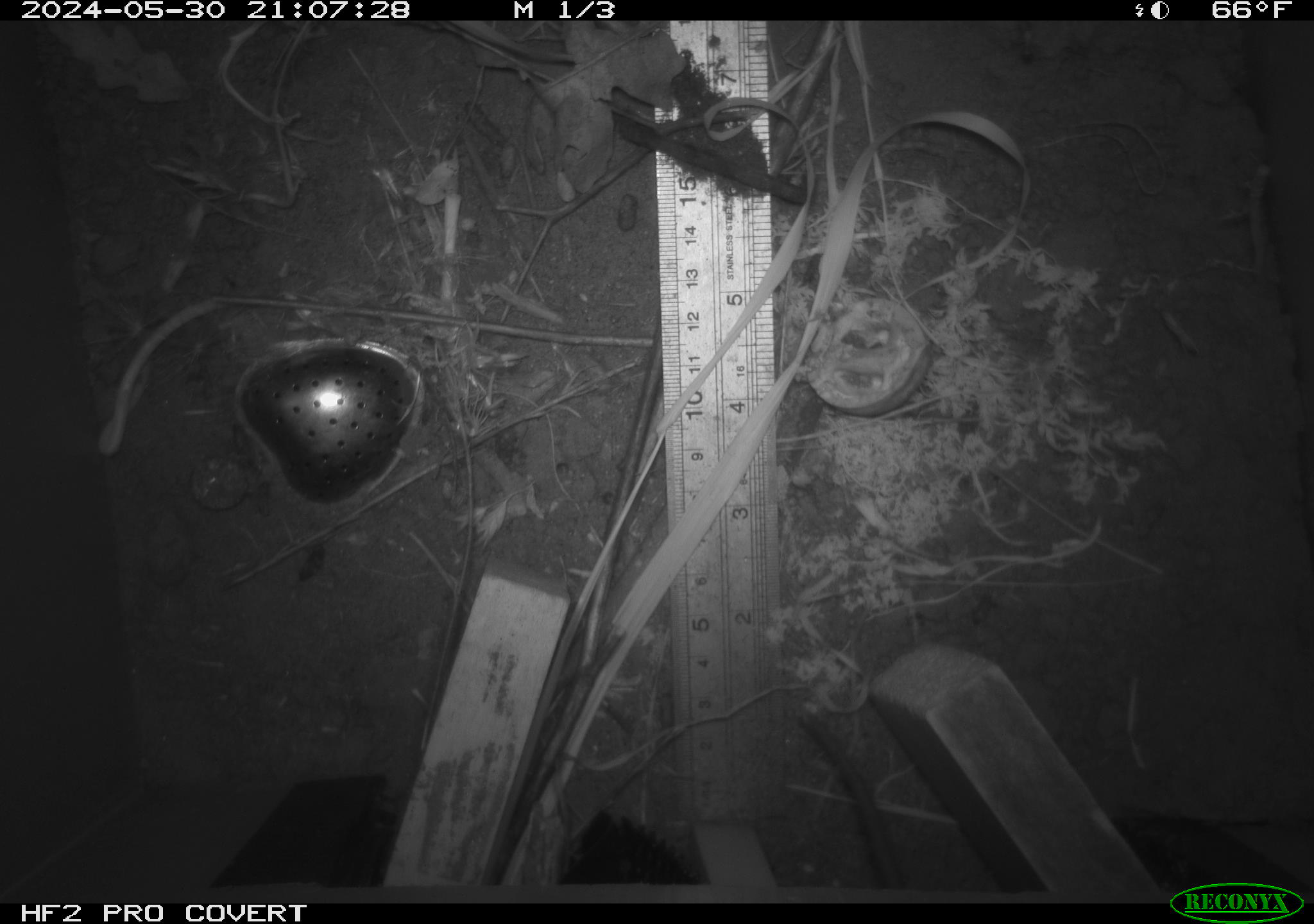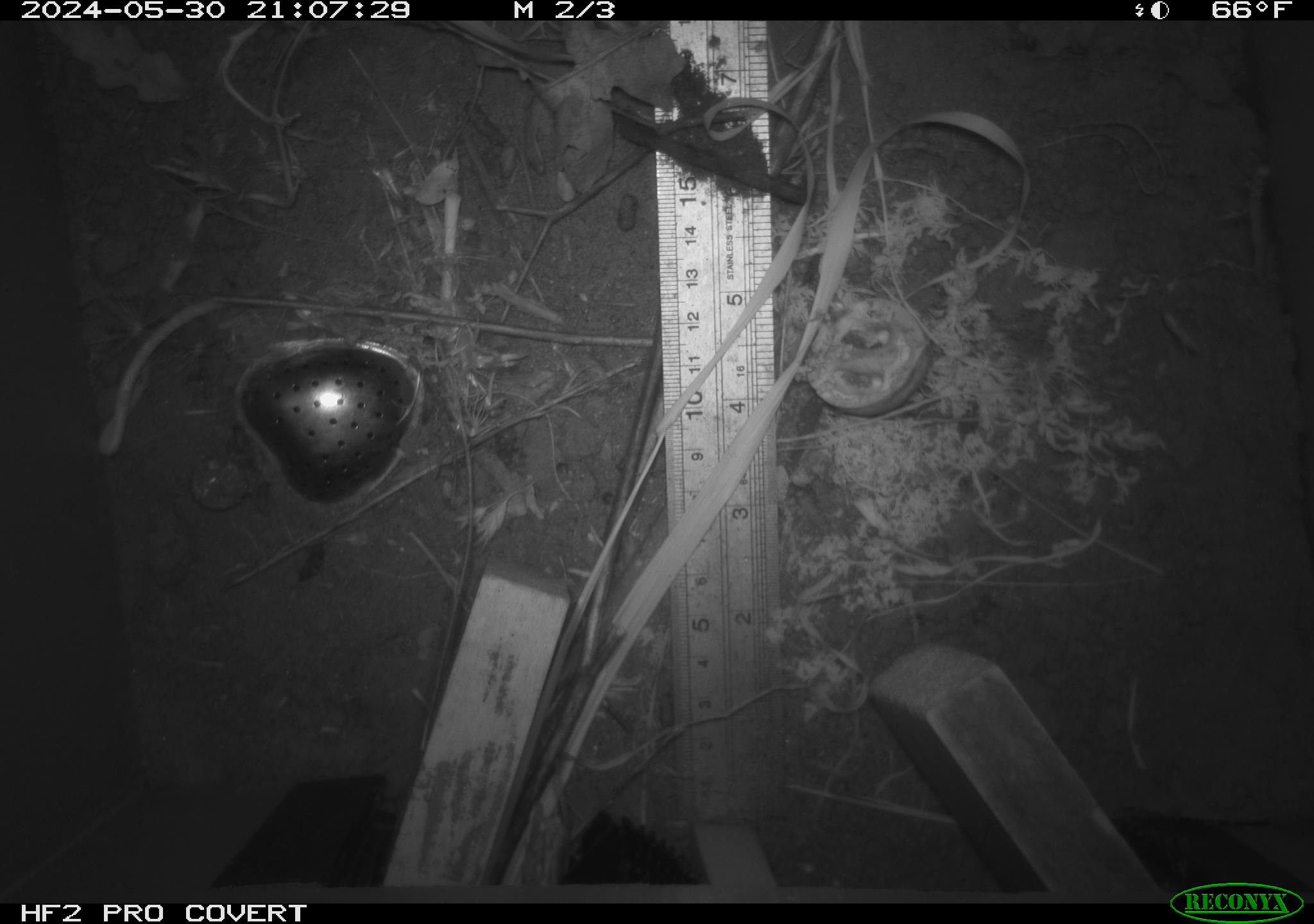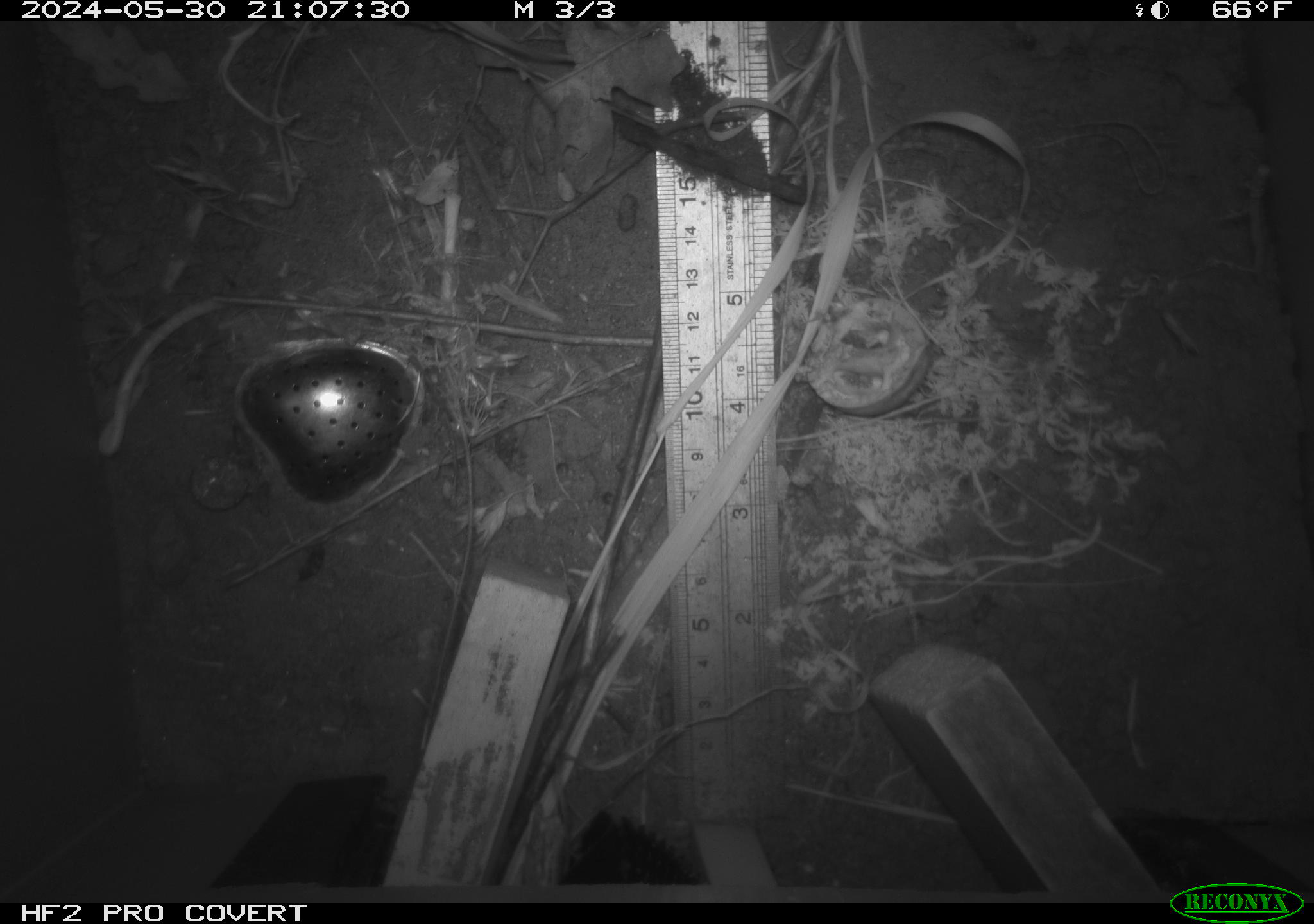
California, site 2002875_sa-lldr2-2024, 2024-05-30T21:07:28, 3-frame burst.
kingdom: Animalia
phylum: Chordata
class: Mammalia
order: Rodentia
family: Muridae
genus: Rattus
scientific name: Rattus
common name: rat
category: rattus species